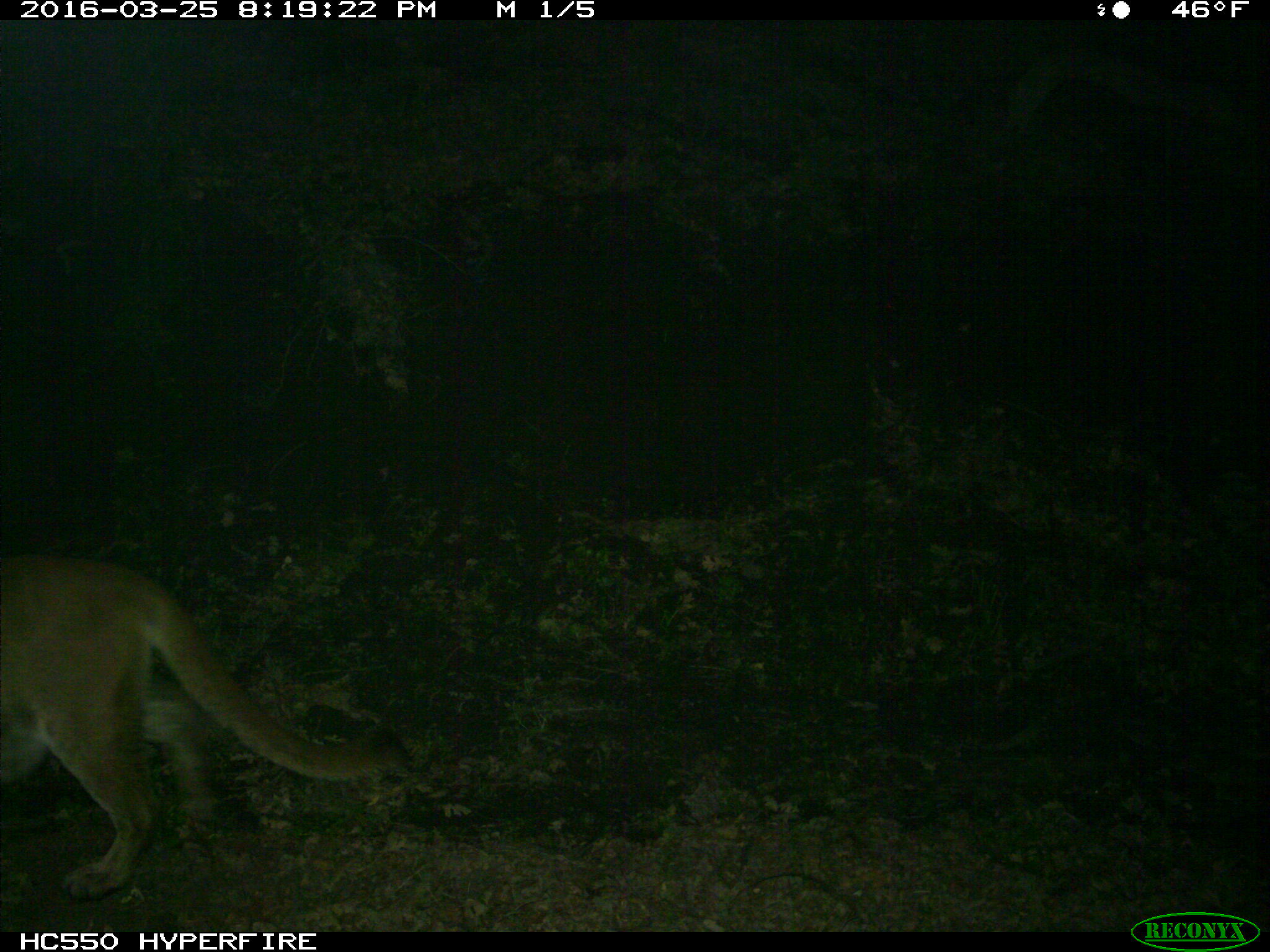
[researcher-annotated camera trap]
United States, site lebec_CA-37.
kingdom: Animalia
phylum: Chordata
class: Mammalia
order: Carnivora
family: Felidae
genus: Puma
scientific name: Puma concolor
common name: mountain lion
Puma concolor (mountain lion).